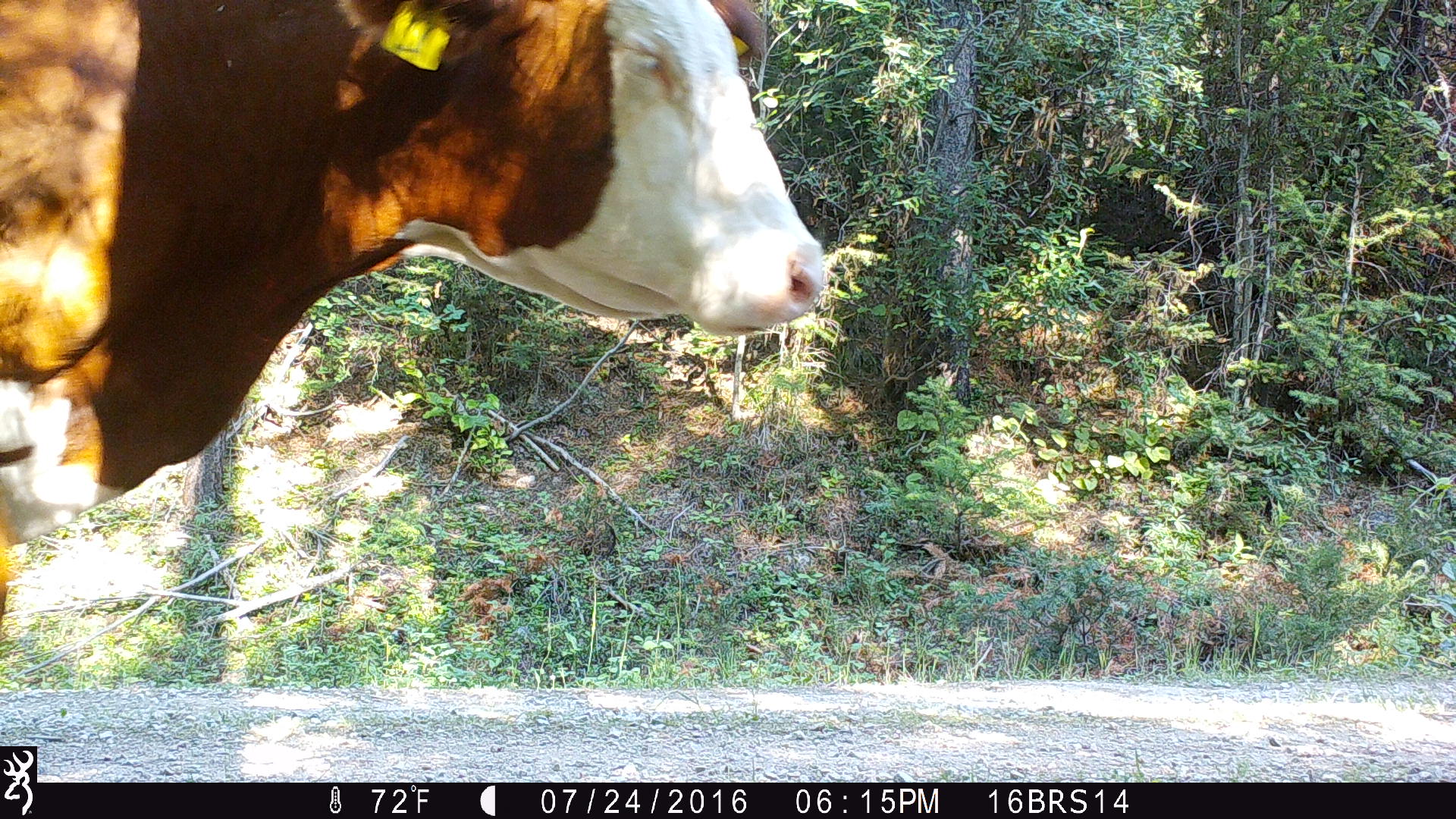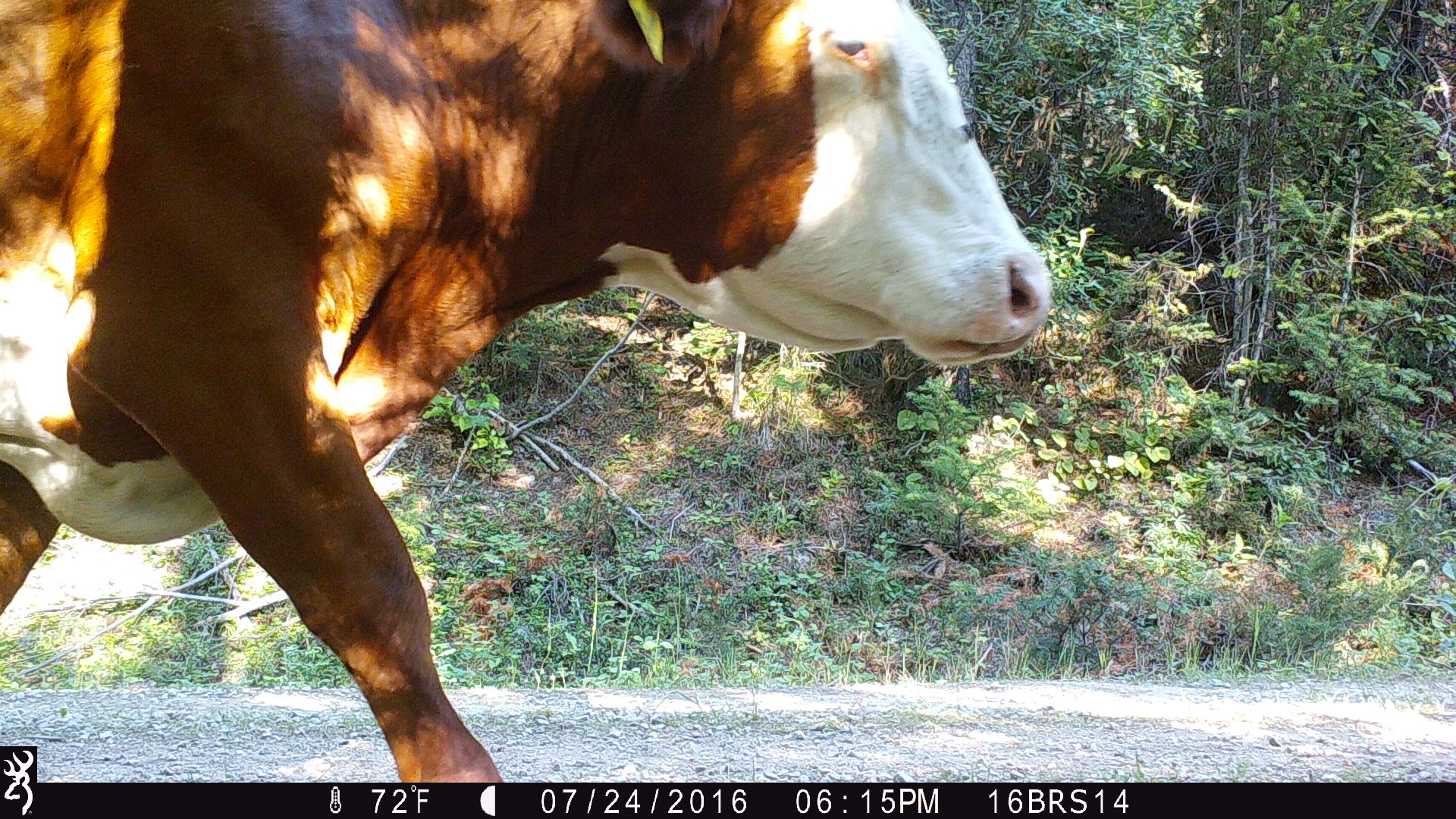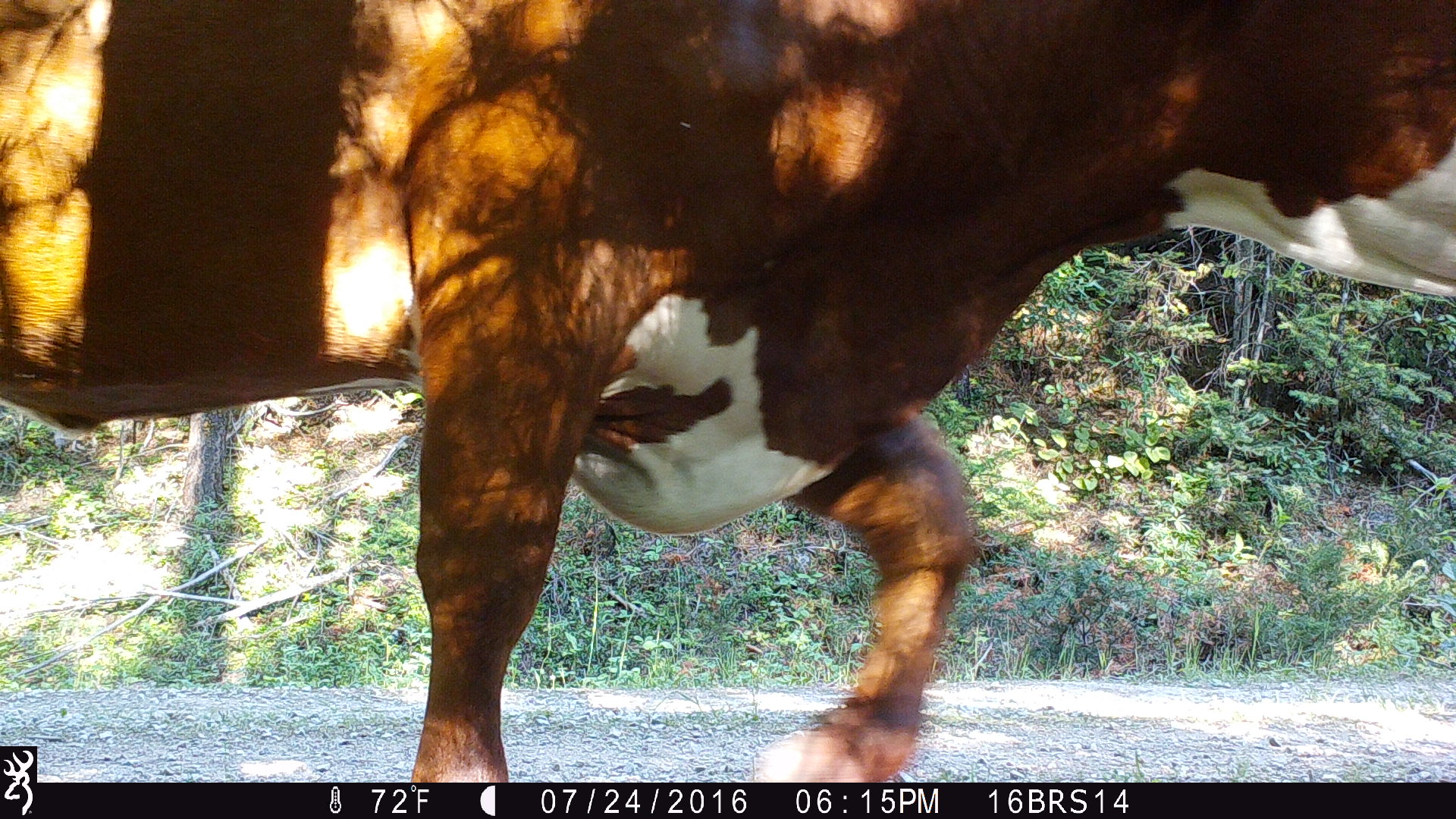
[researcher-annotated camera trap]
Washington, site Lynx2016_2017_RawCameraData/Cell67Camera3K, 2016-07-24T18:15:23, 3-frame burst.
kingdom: Animalia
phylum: Chordata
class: Mammalia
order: Artiodactyla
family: Bovidae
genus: Bos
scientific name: Bos taurus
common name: domestic cattle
Domestic cattle (Bos taurus). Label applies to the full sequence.